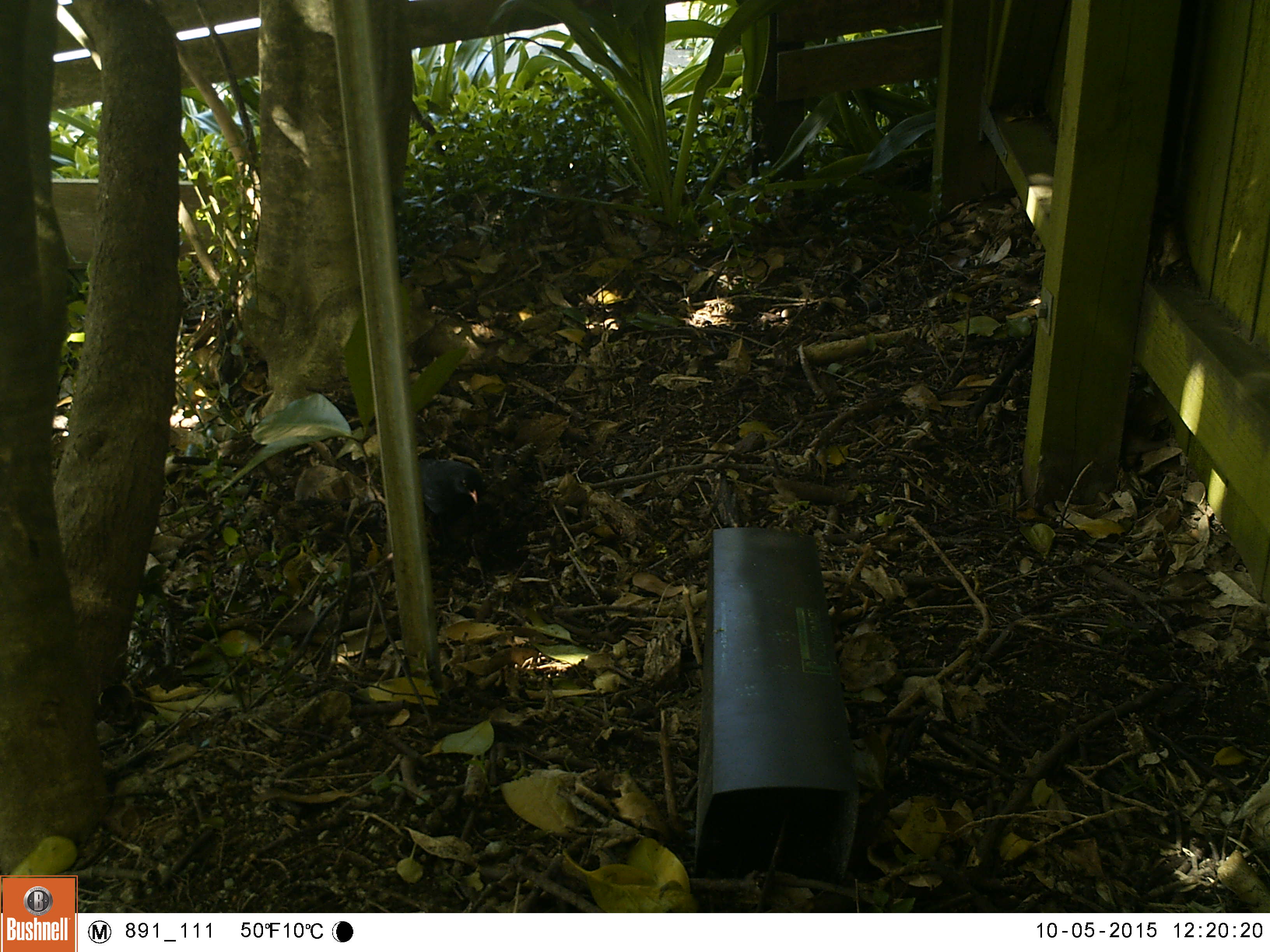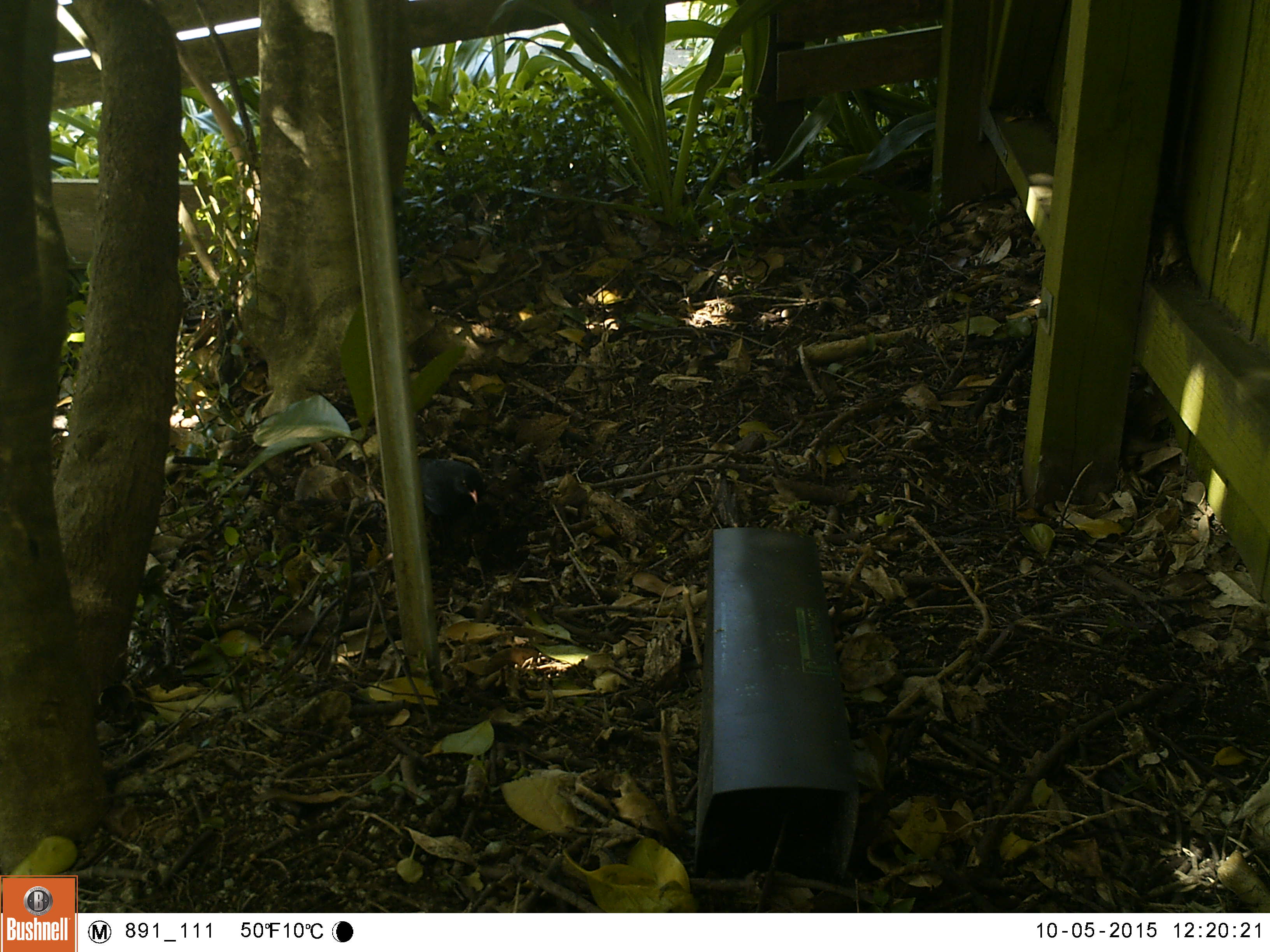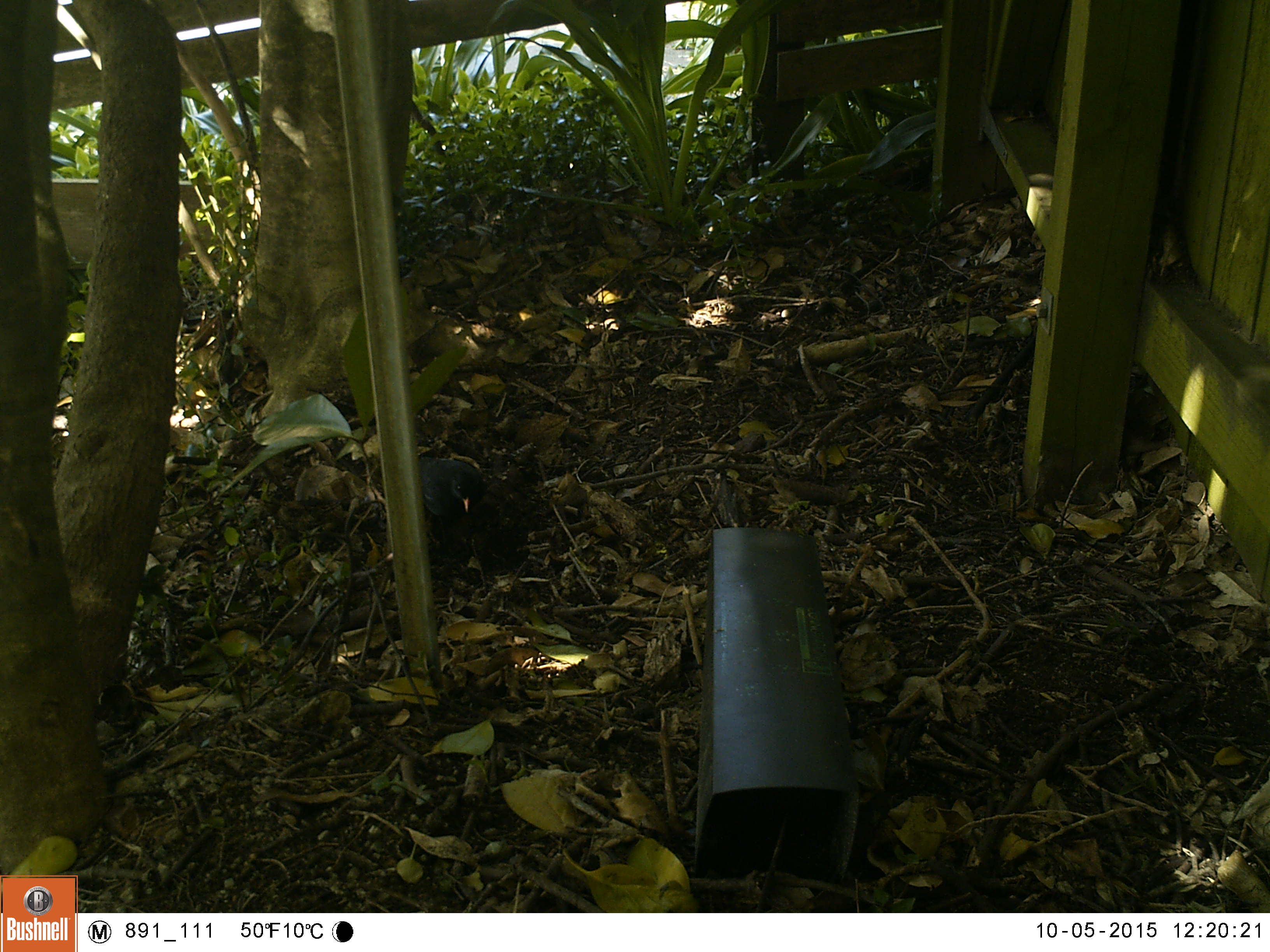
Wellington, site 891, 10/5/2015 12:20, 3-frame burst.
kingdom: Animalia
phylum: Chordata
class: Aves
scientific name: Aves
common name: bird